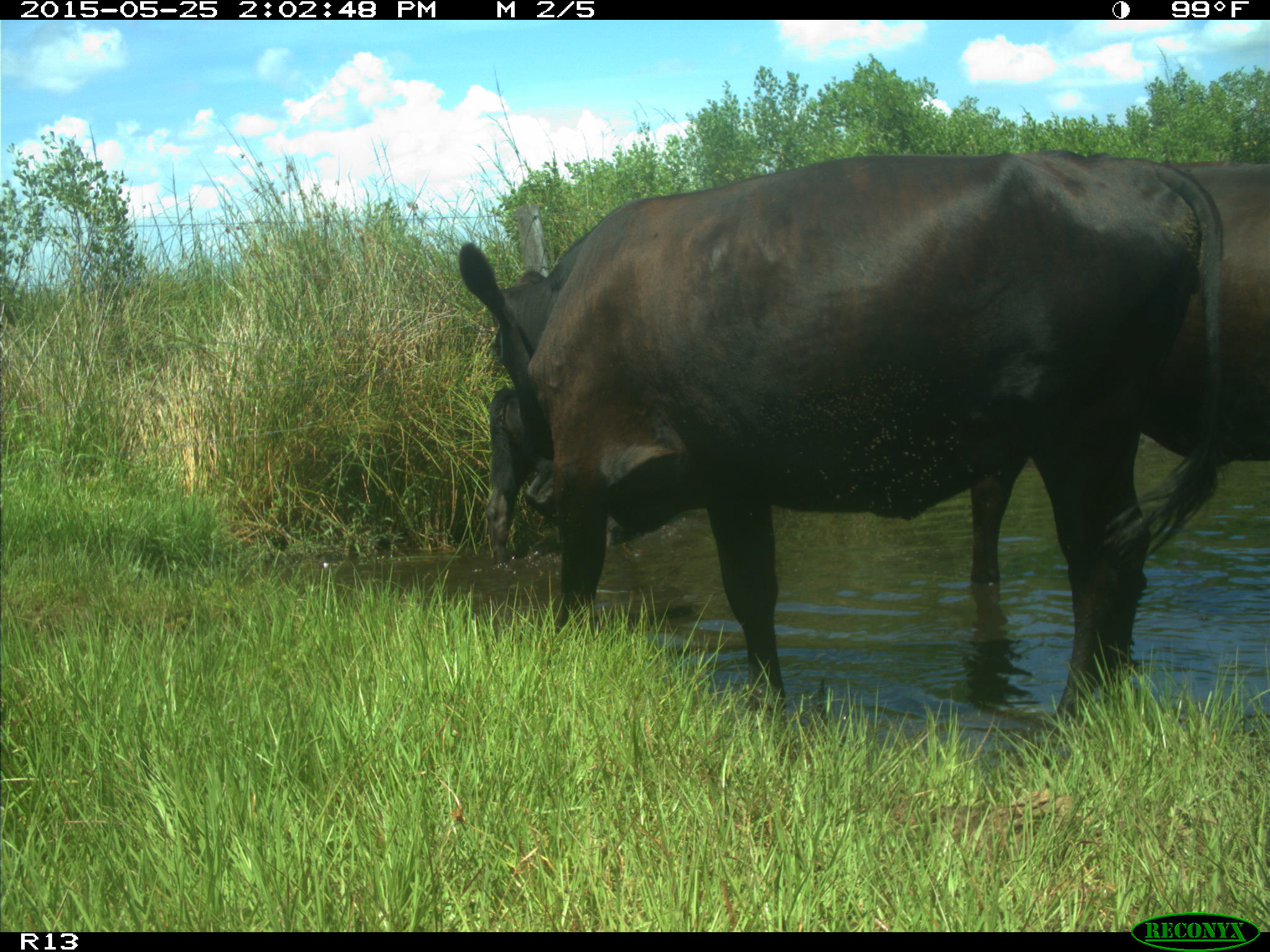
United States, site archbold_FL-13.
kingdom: Animalia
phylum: Chordata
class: Mammalia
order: Artiodactyla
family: Bovidae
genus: Bos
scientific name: Bos taurus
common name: domestic cow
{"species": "Bos taurus (domestic cow)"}